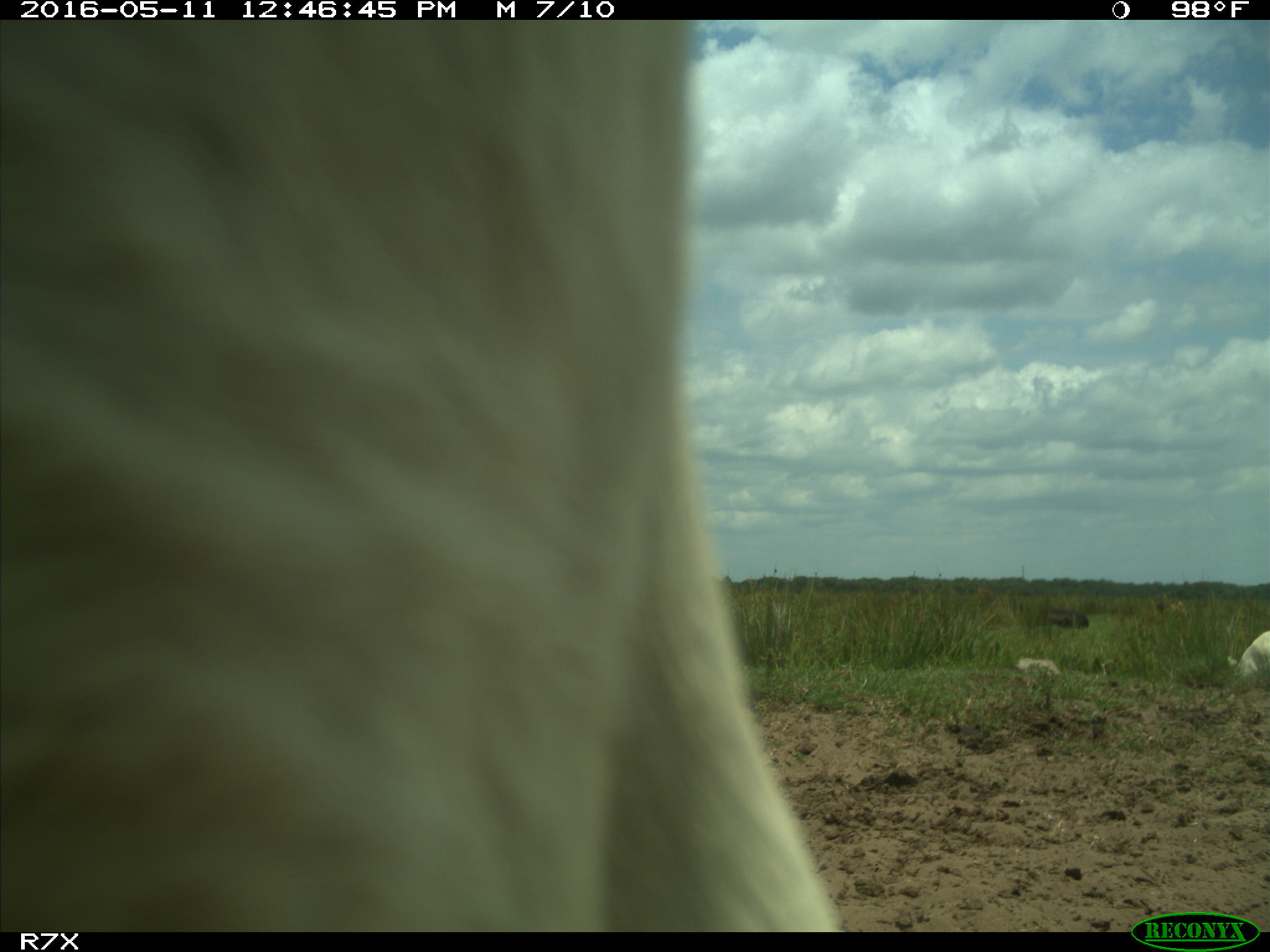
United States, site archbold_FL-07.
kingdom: Animalia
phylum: Chordata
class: Mammalia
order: Artiodactyla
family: Bovidae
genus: Bos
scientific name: Bos taurus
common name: domestic cow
Bos taurus (domestic cow).